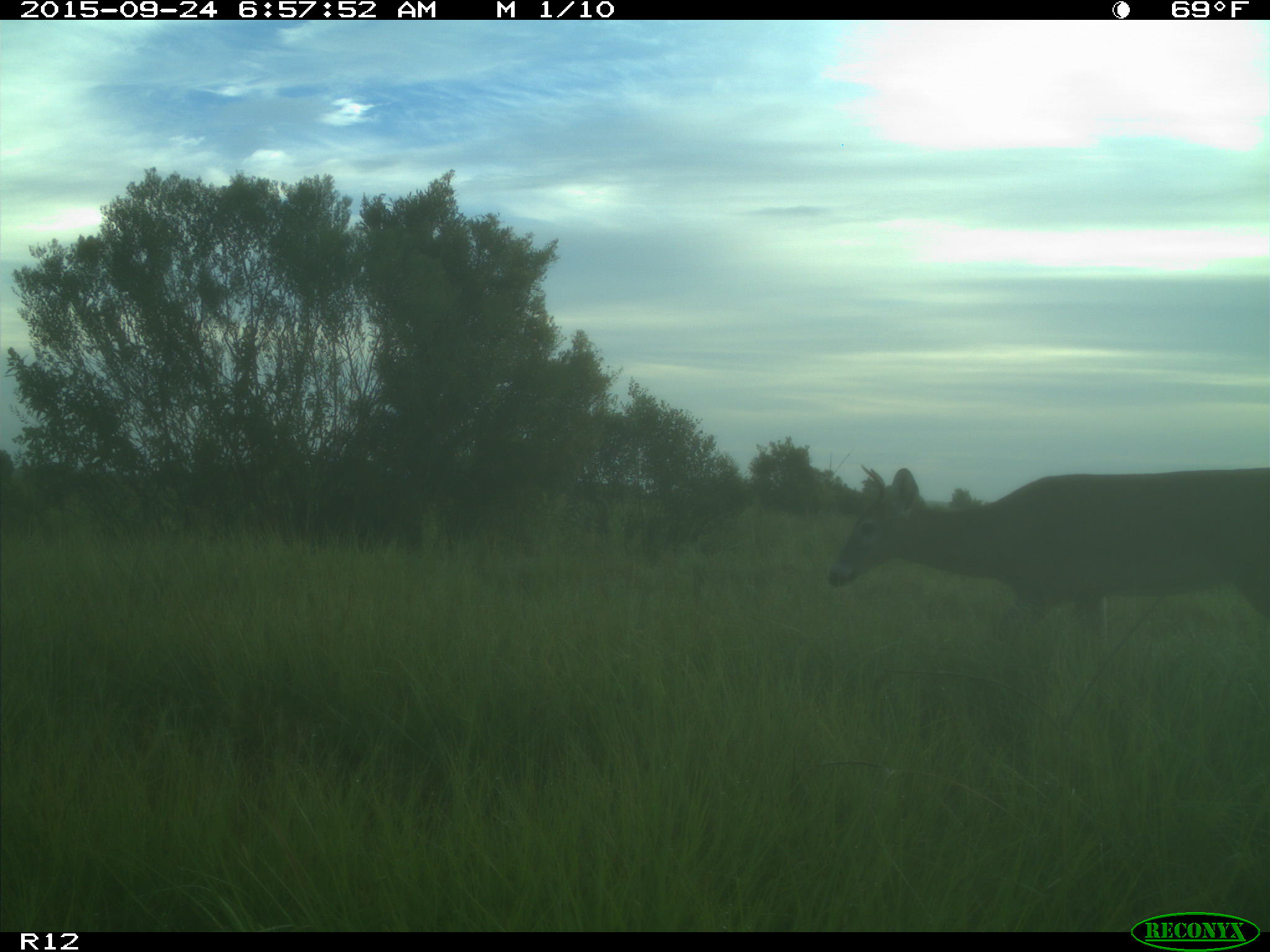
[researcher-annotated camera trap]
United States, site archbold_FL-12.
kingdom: Animalia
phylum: Chordata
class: Mammalia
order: Artiodactyla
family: Cervidae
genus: Odocoileus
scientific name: Odocoileus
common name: deer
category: unidentified deer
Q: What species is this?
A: Unidentified deer (deer) (Odocoileus).